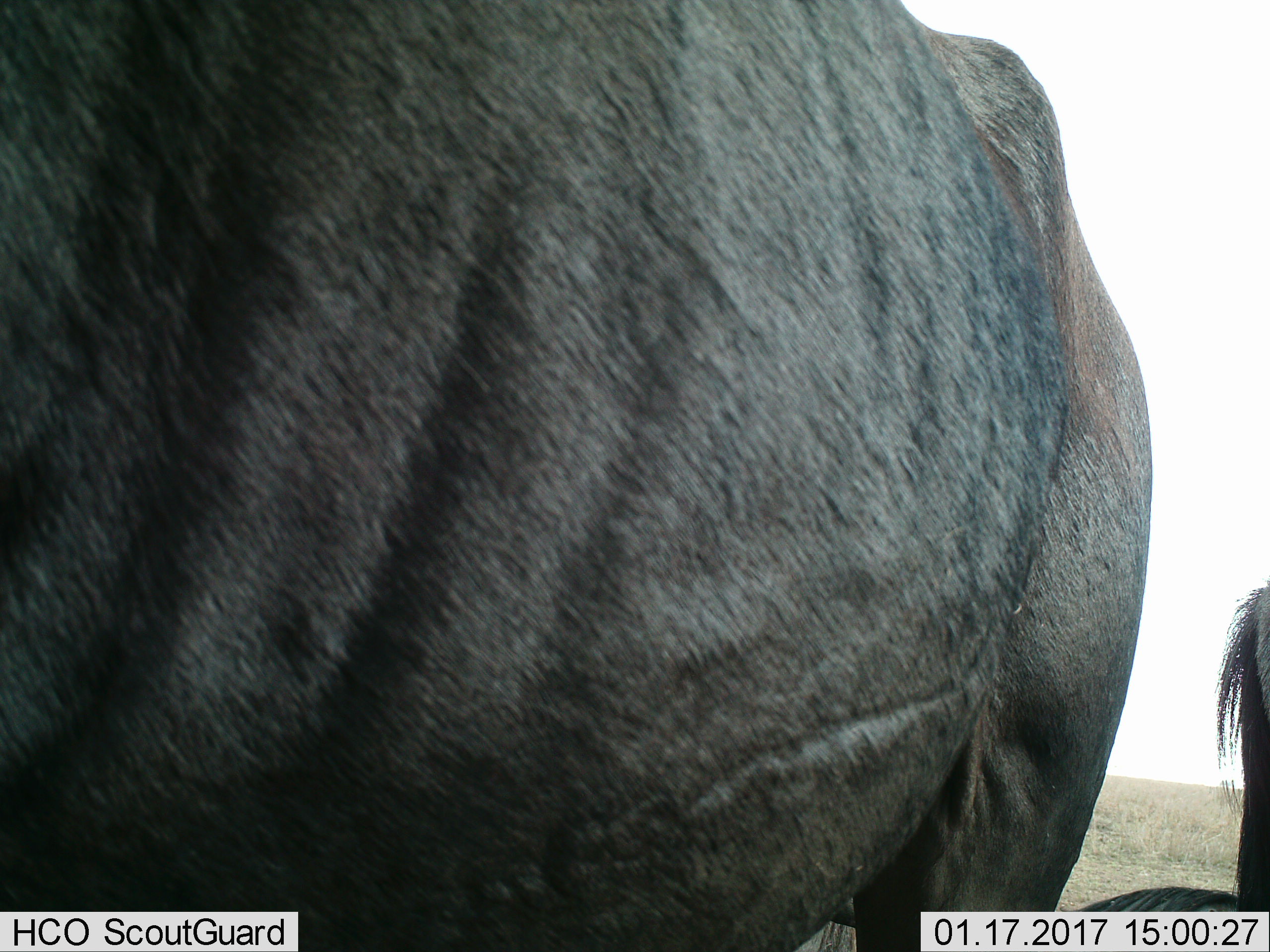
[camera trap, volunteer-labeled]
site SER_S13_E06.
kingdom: Animalia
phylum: Chordata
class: Mammalia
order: Artiodactyla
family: Bovidae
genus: Connochaetes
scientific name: Connochaetes taurinus taurinus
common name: blue wildebeest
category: wildebeestblue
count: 2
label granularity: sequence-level